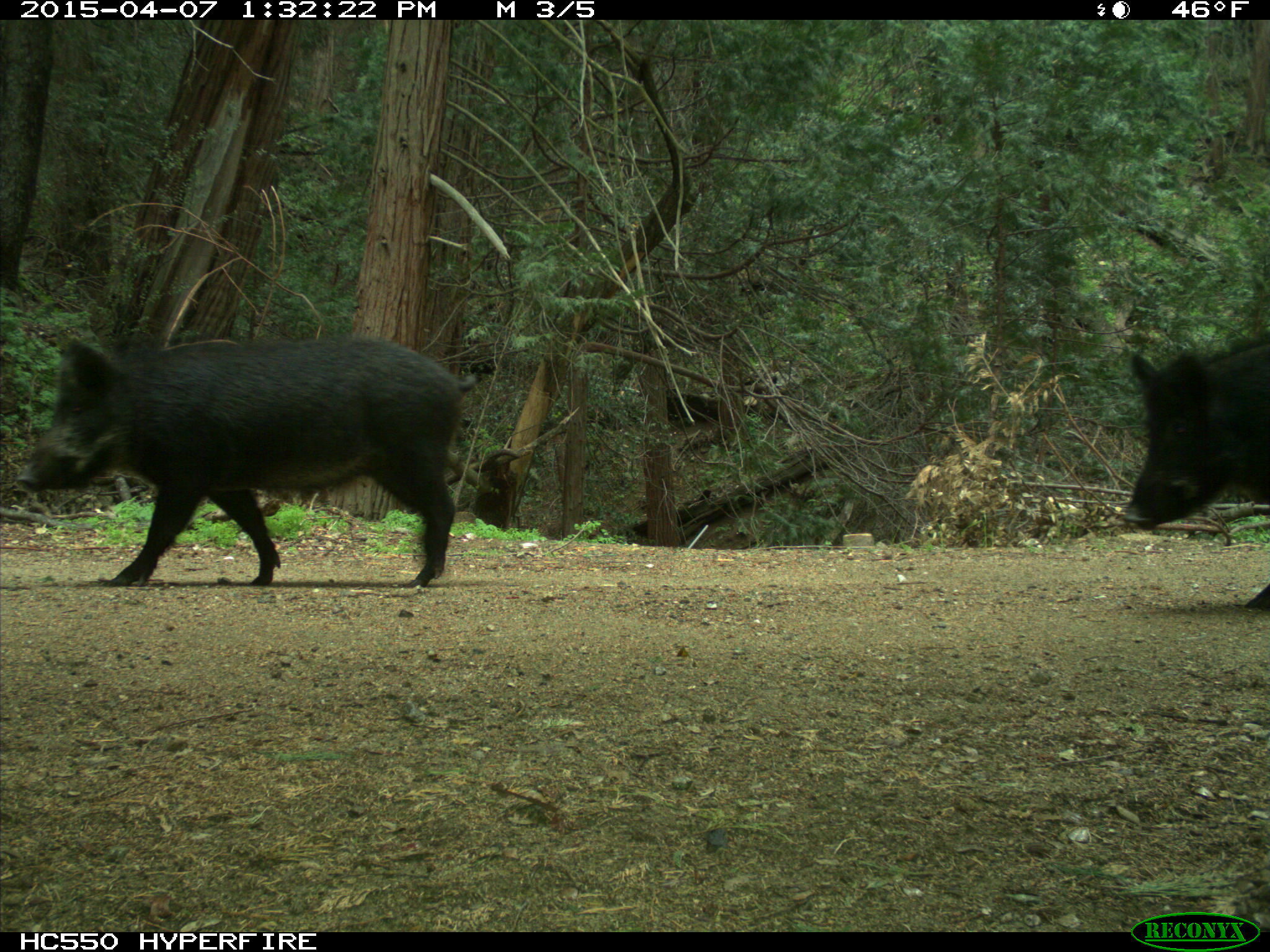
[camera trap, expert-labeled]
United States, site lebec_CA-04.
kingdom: Animalia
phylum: Chordata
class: Mammalia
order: Artiodactyla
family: Suidae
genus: Sus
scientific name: Sus scrofa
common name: wild boar